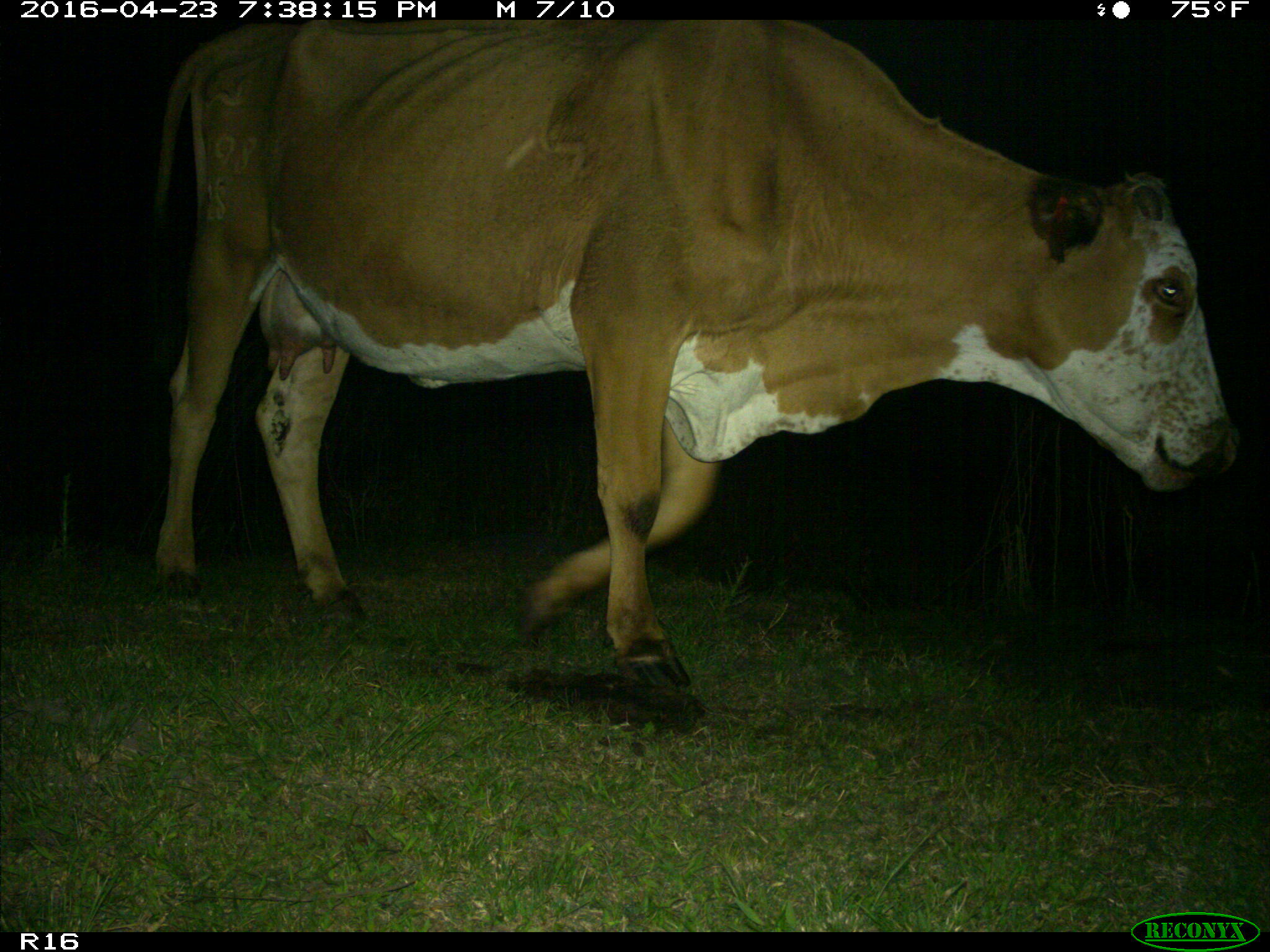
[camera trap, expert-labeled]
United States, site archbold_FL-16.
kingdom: Animalia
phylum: Chordata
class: Mammalia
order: Artiodactyla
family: Bovidae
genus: Bos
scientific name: Bos taurus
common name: domestic cow